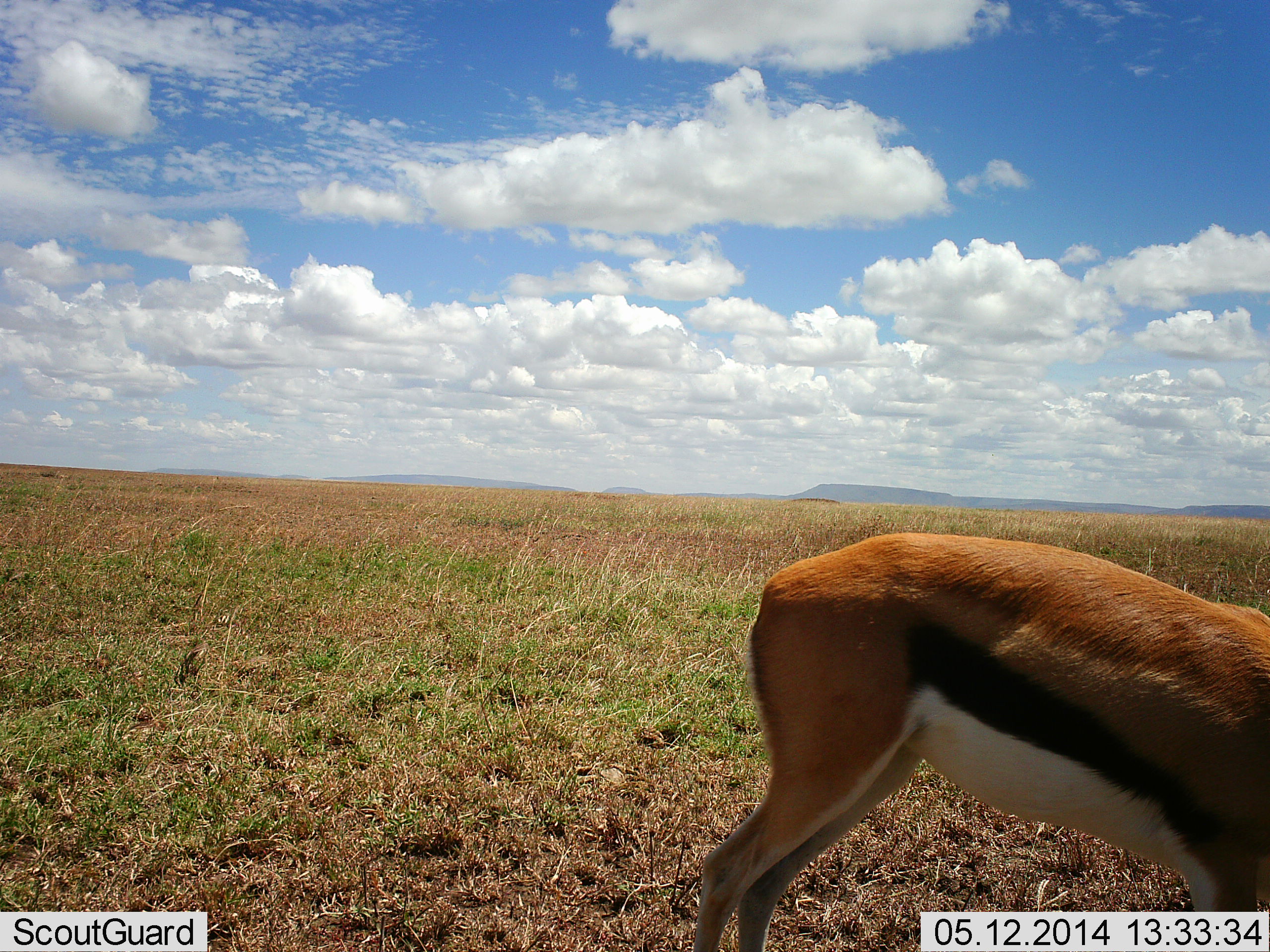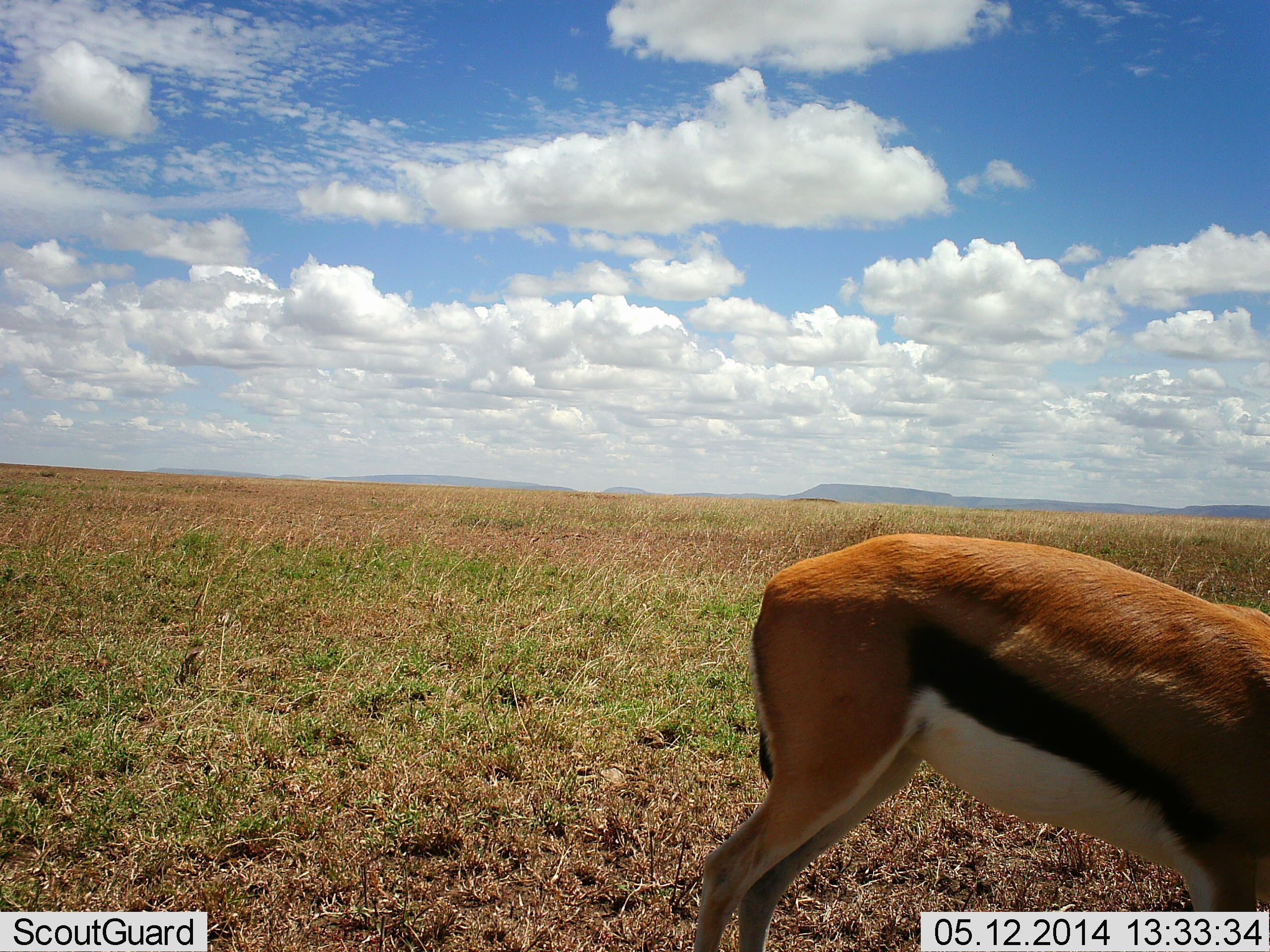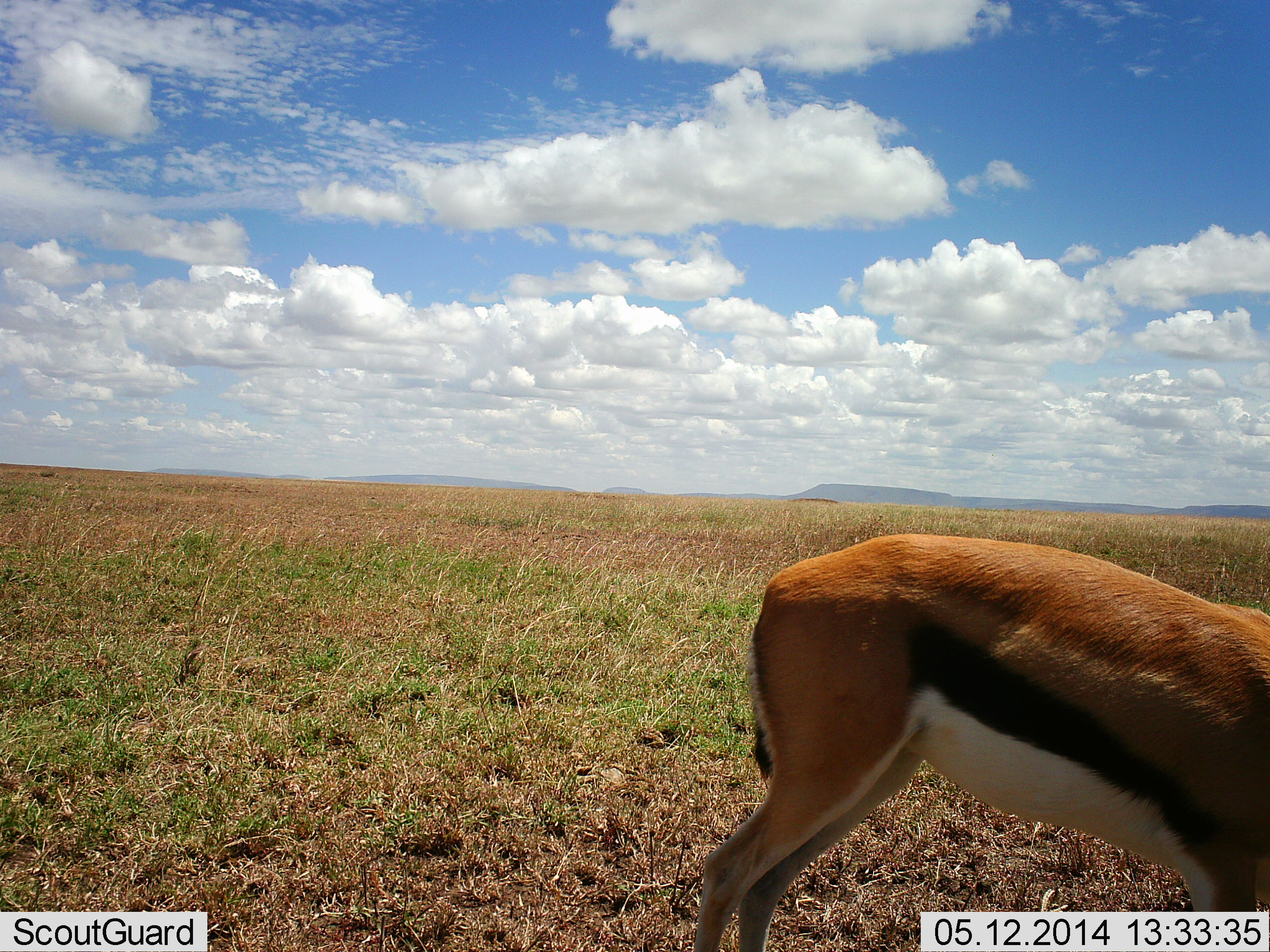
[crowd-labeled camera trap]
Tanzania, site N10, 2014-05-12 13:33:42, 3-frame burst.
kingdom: Animalia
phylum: Chordata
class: Mammalia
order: Artiodactyla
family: Bovidae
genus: Eudorcas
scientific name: Eudorcas thomsonii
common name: thomson's gazelle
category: gazellethomsons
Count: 1.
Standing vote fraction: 80%.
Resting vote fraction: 10%.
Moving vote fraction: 0%.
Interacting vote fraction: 0%.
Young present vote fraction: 0%.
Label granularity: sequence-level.